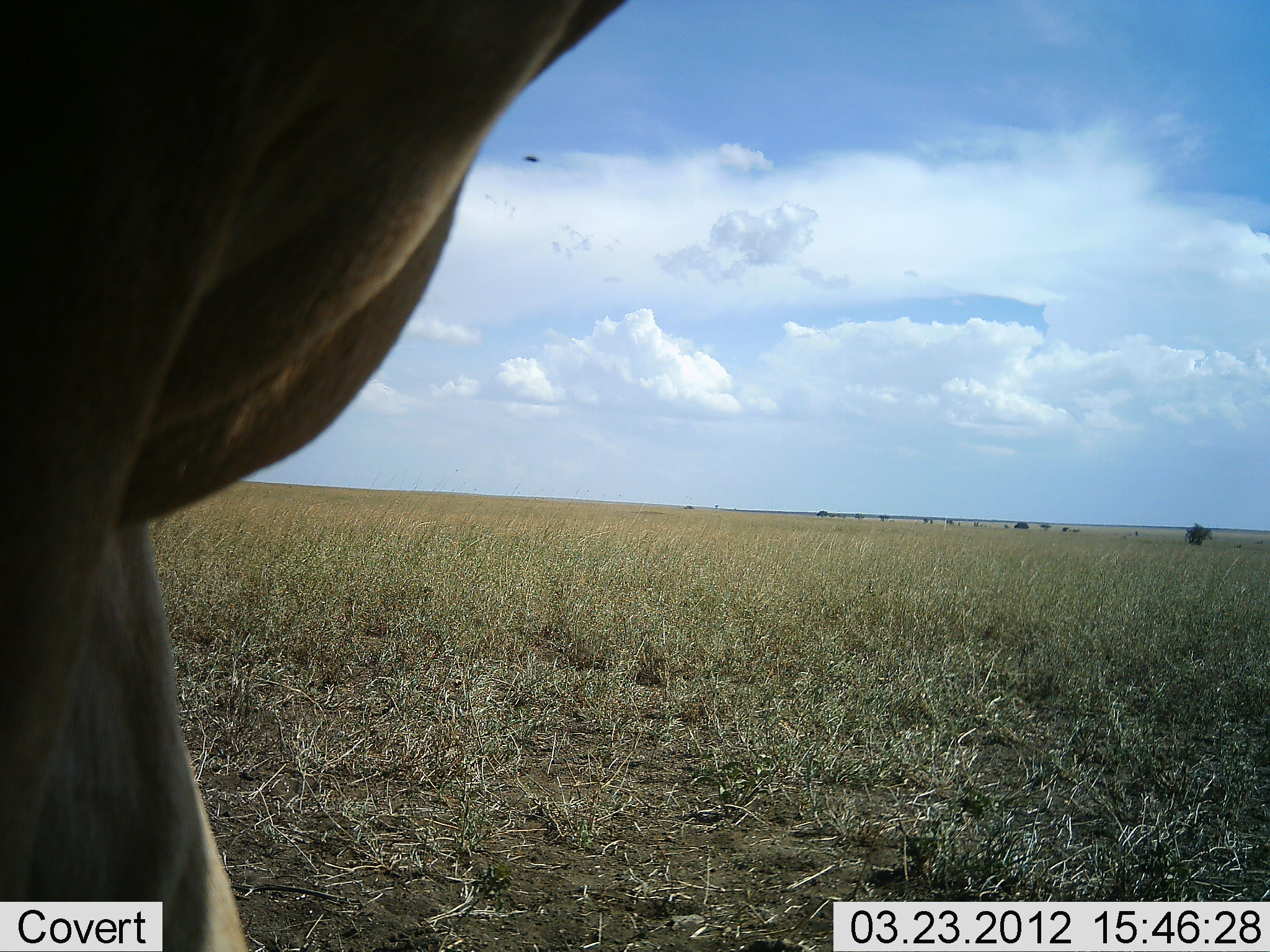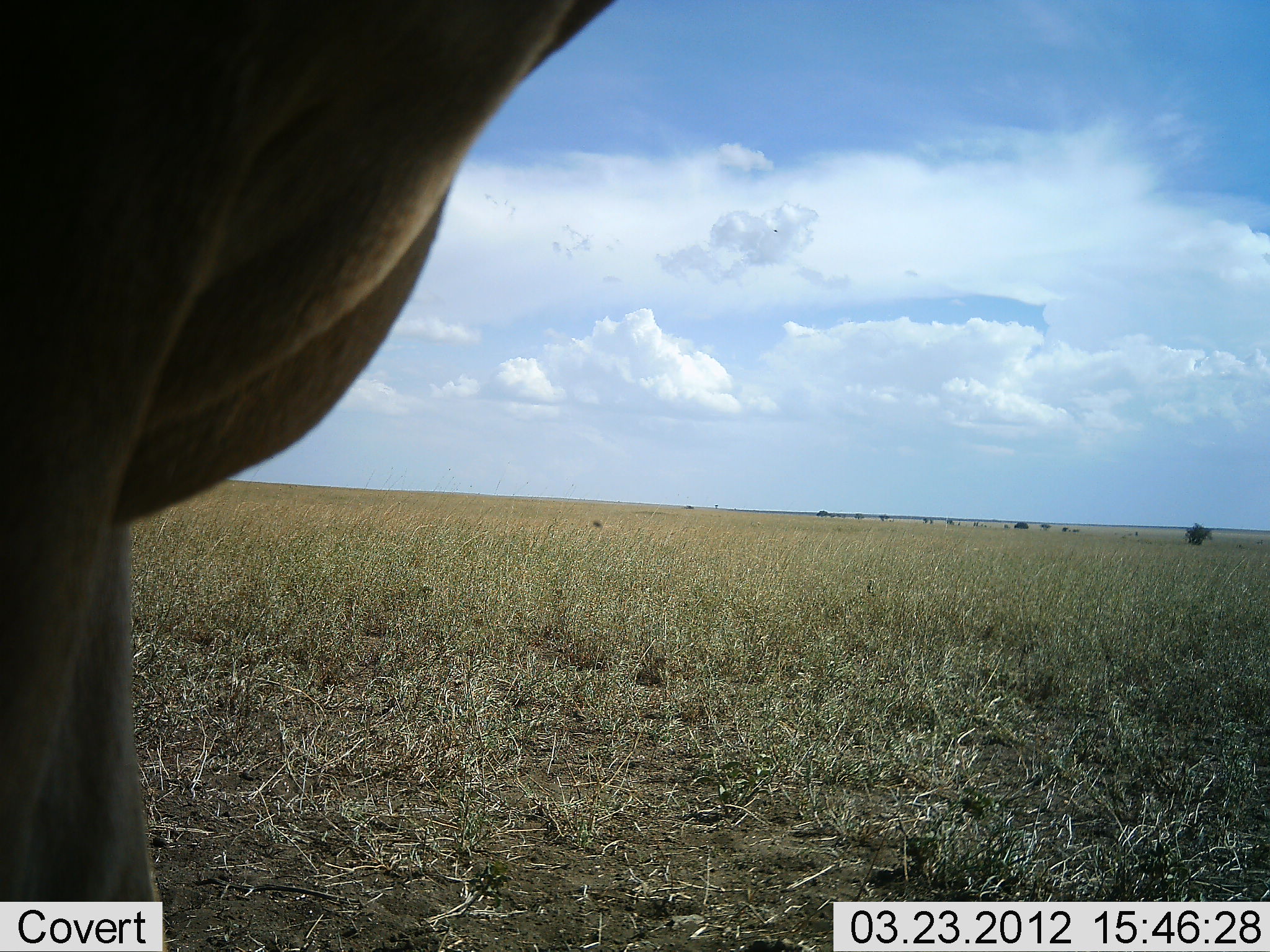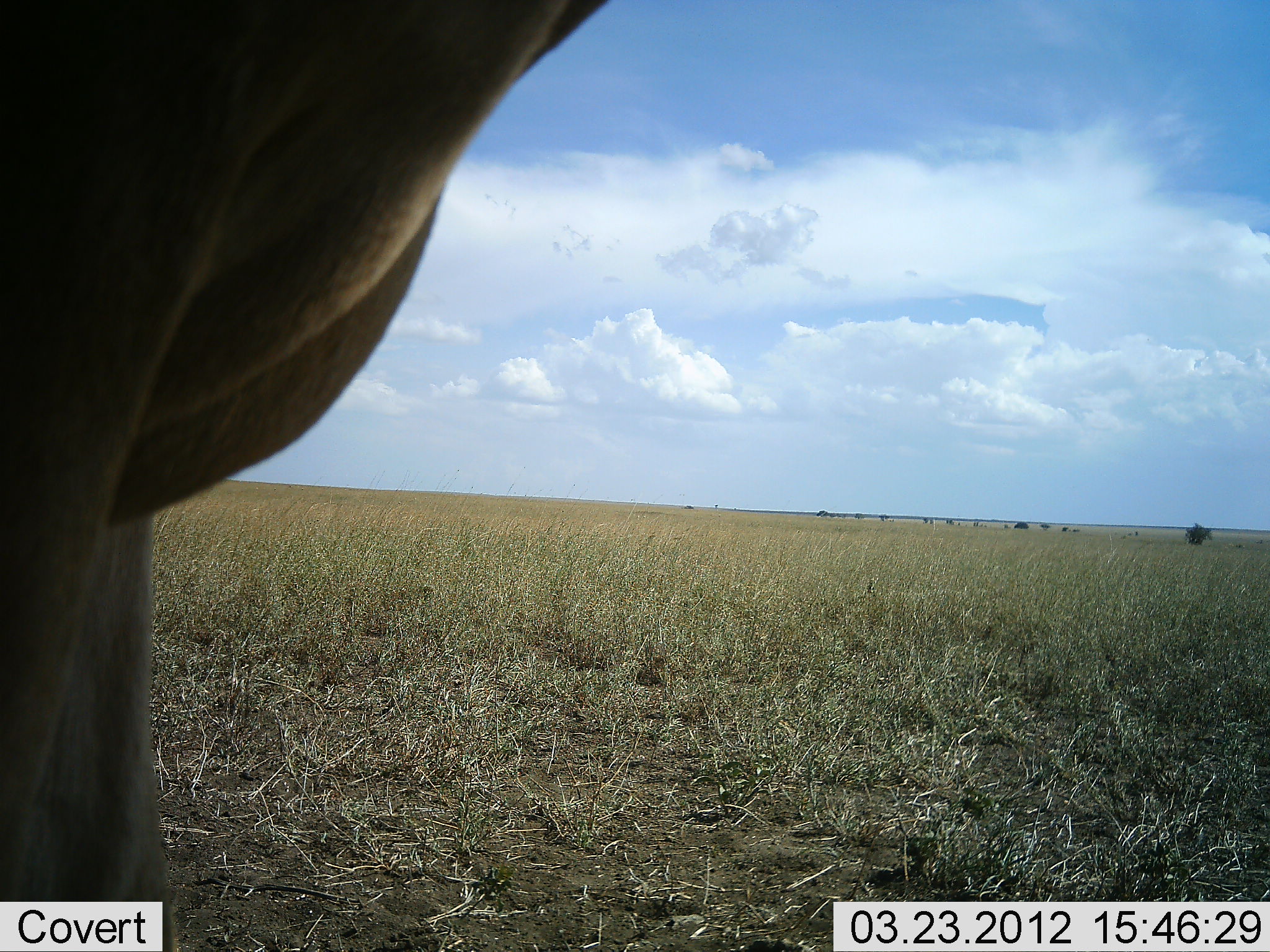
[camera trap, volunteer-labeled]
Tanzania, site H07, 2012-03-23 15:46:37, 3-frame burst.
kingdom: Animalia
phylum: Chordata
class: Mammalia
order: Artiodactyla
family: Bovidae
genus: Alcelaphus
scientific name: Alcelaphus buselaphus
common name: hartebeest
Hartebeest (Alcelaphus buselaphus), count 1. Behavior (volunteer vote fractions): standing 100%, resting 0%, moving 0%, interacting 0%. Young present (vote fraction): 0%. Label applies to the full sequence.